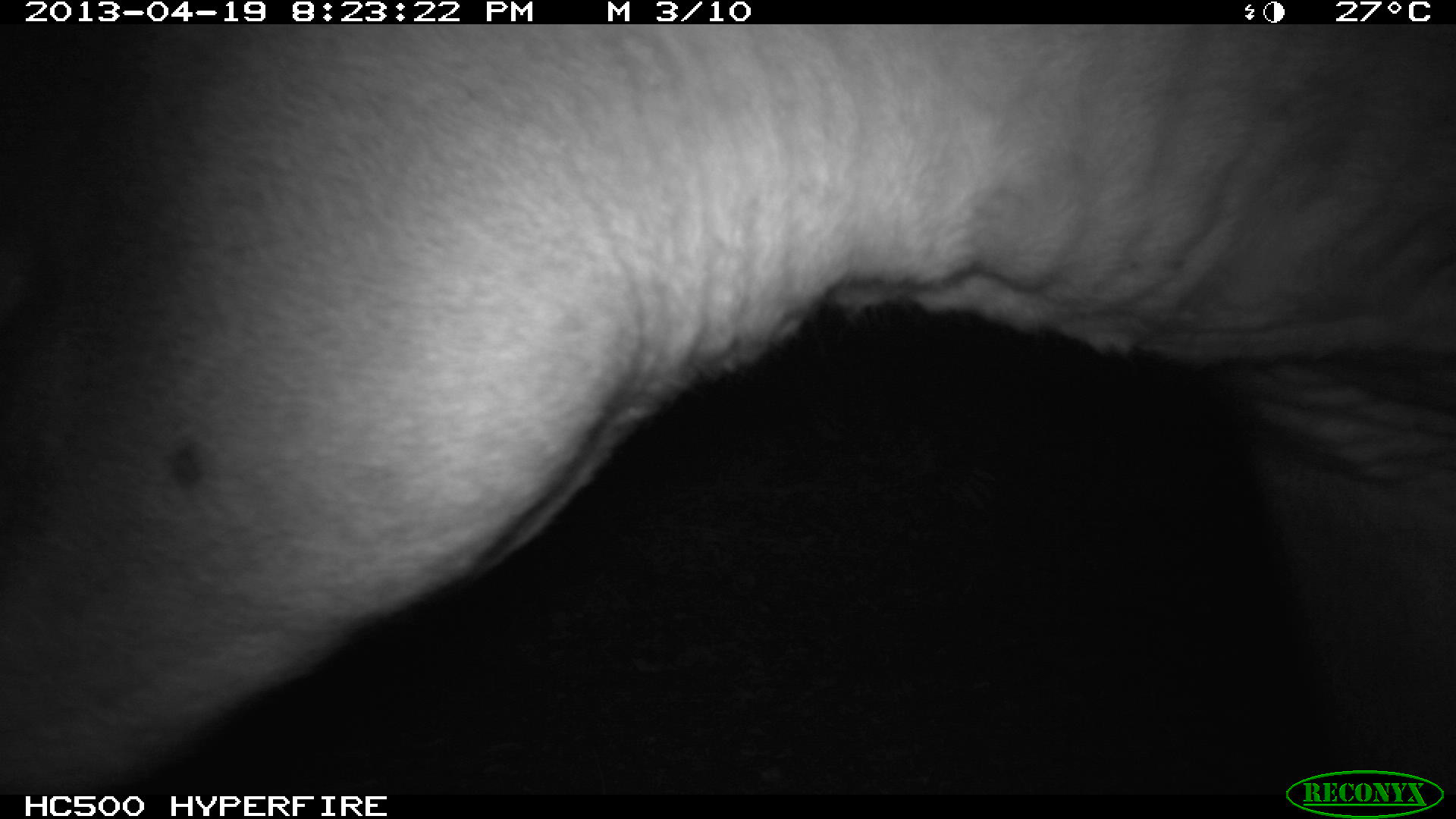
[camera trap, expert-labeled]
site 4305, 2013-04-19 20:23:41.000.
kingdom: Animalia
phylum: Chordata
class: Mammalia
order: Perissodactyla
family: Tapiridae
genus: Tapirus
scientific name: Tapirus bairdii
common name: baird's tapir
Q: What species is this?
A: Tapirus bairdii (baird's tapir).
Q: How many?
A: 2.